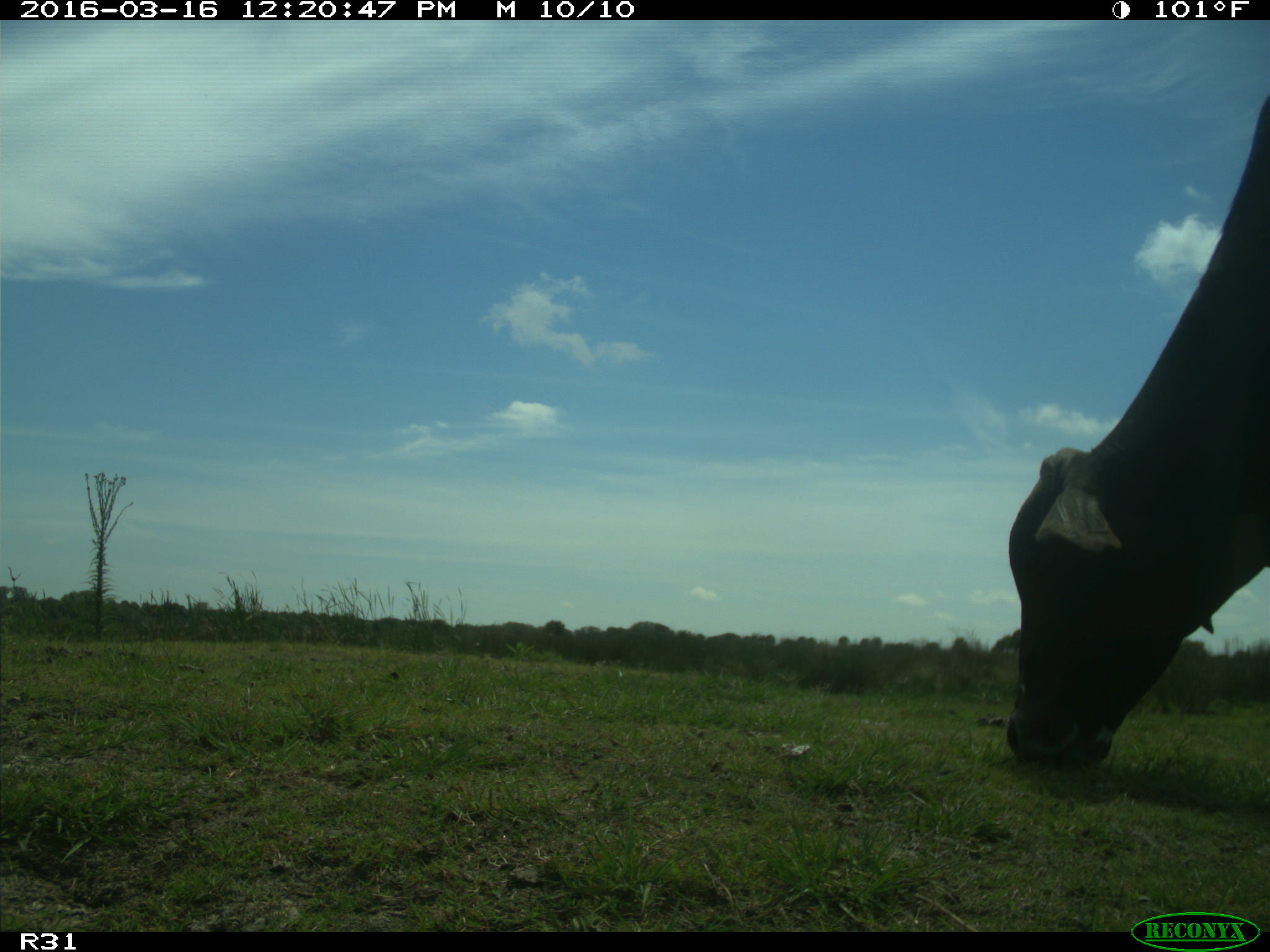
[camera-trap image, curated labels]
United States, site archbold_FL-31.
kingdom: Animalia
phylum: Chordata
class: Mammalia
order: Artiodactyla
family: Bovidae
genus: Bos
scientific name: Bos taurus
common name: domestic cow